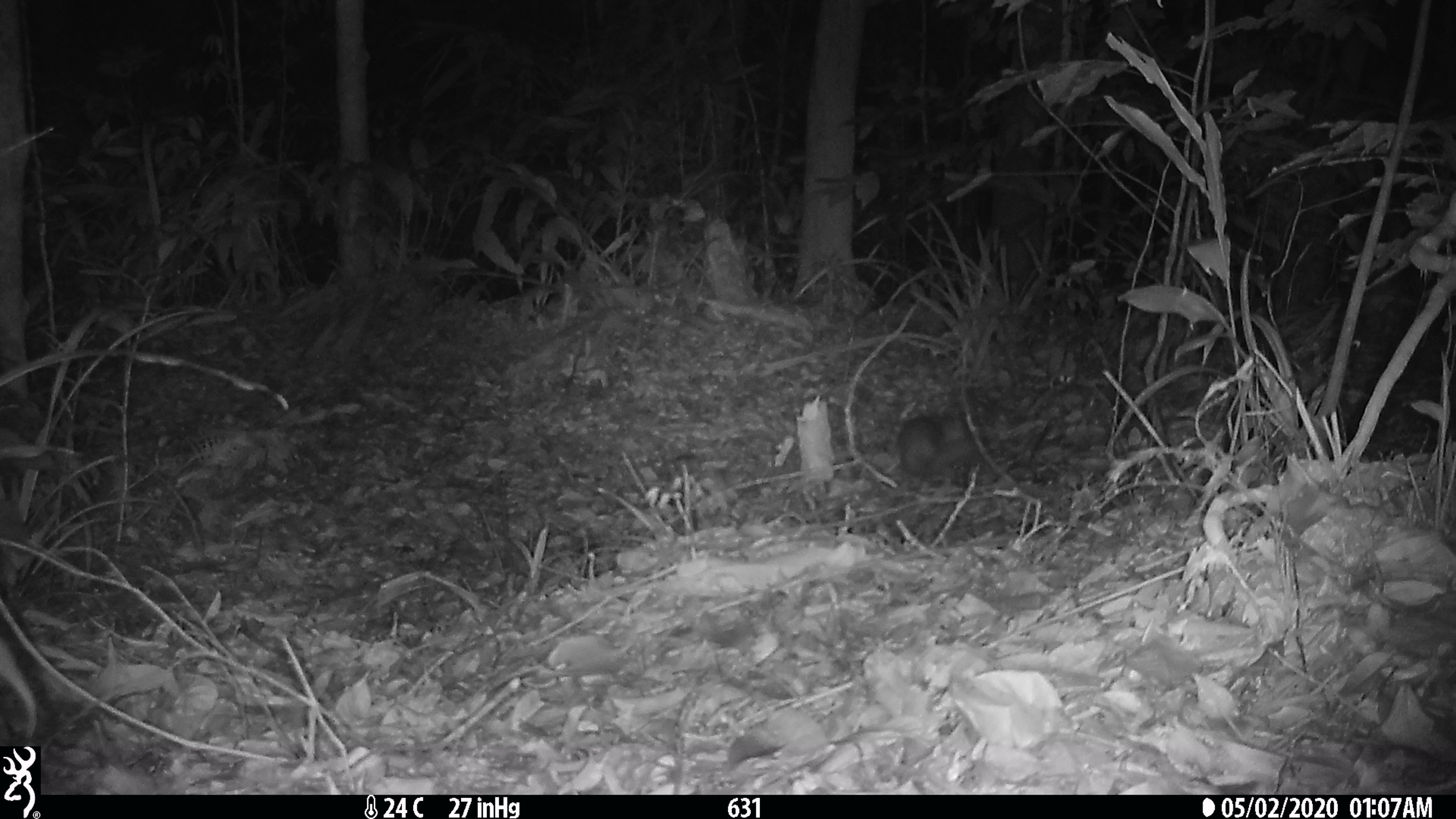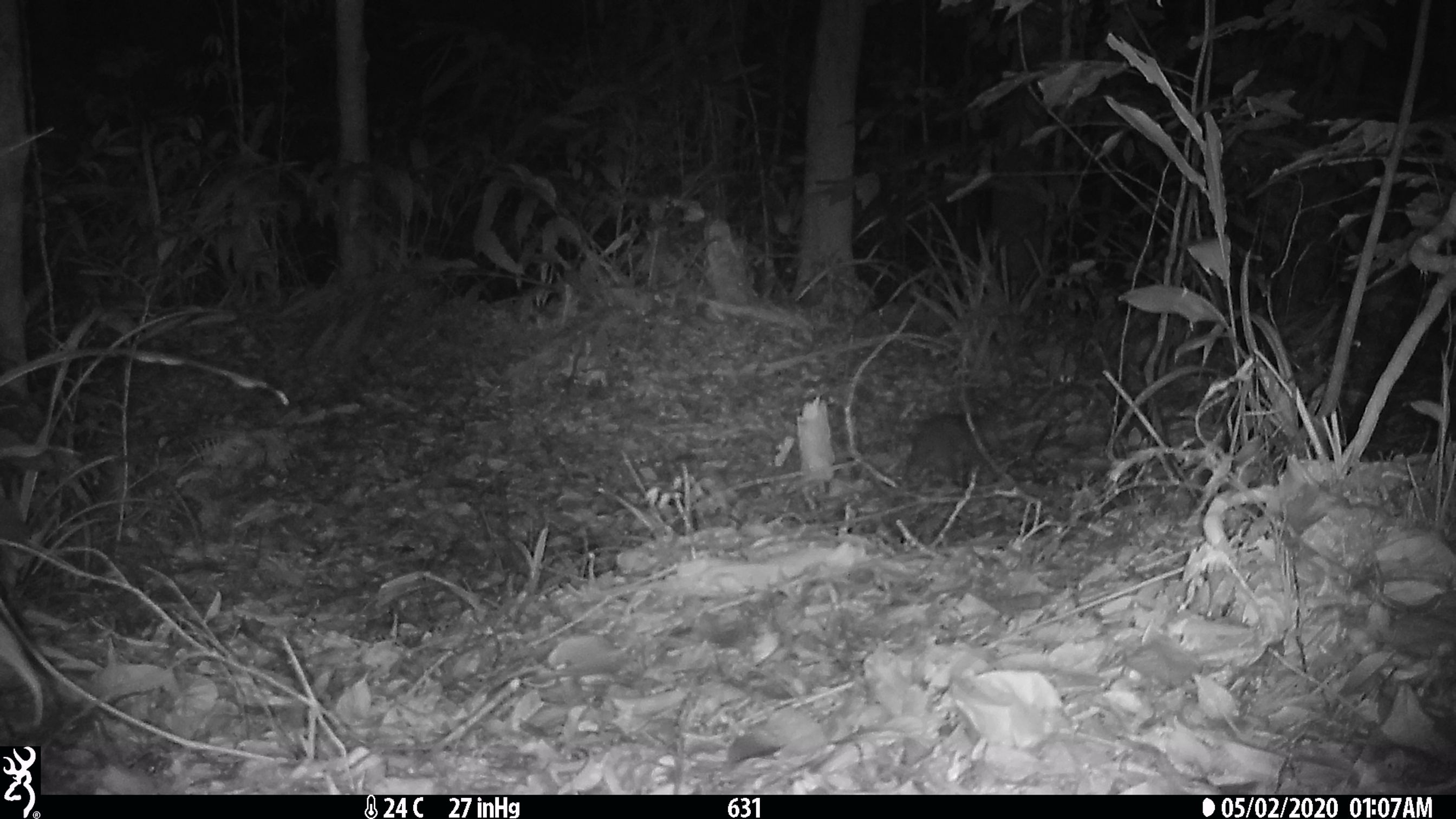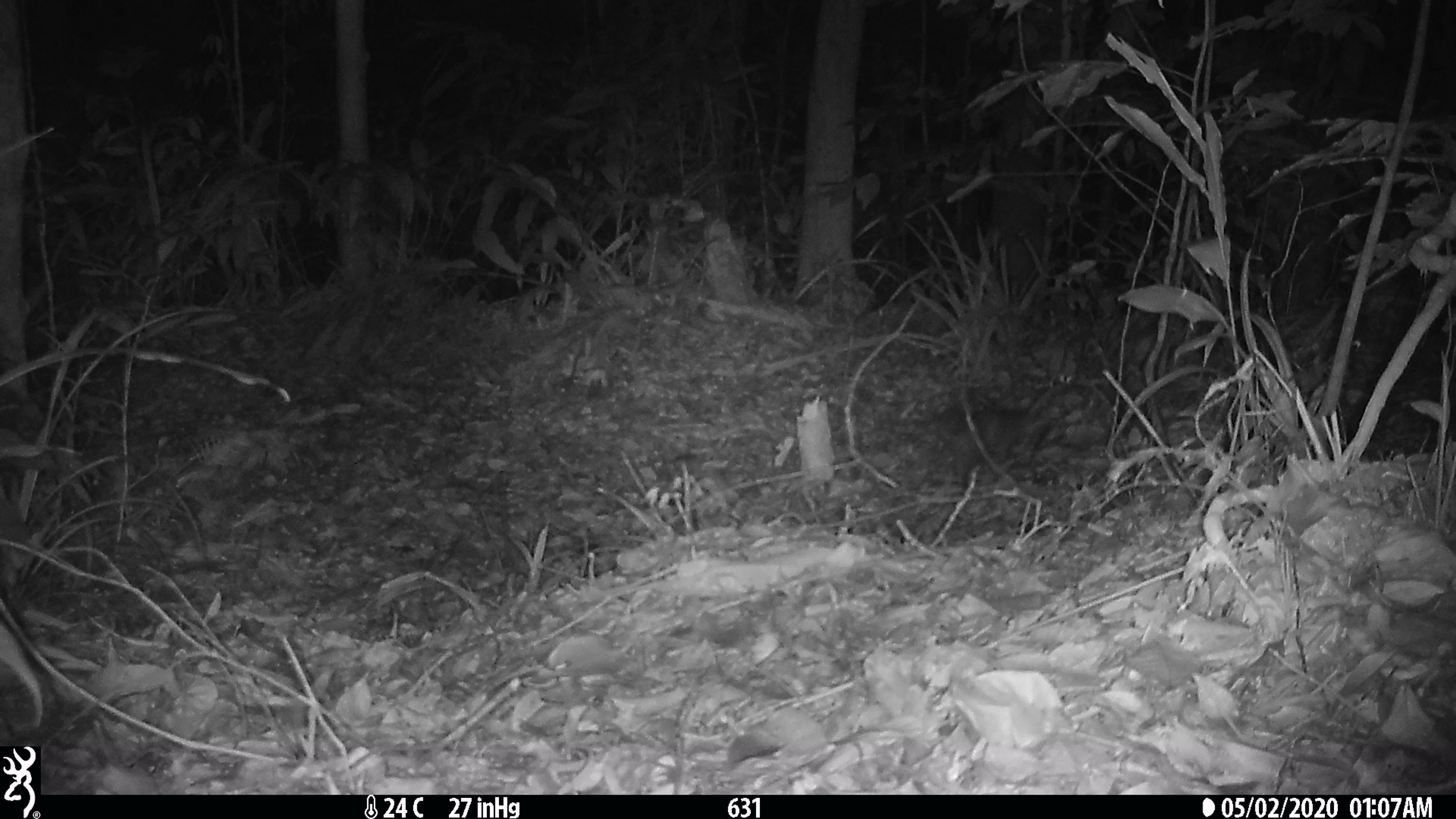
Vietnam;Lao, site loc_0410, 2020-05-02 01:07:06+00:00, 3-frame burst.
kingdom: Animalia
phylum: Chordata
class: Mammalia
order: Carnivora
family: Mustelidae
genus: Melogale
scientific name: Melogale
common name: ferret badger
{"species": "ferret badger (Melogale)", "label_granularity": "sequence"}